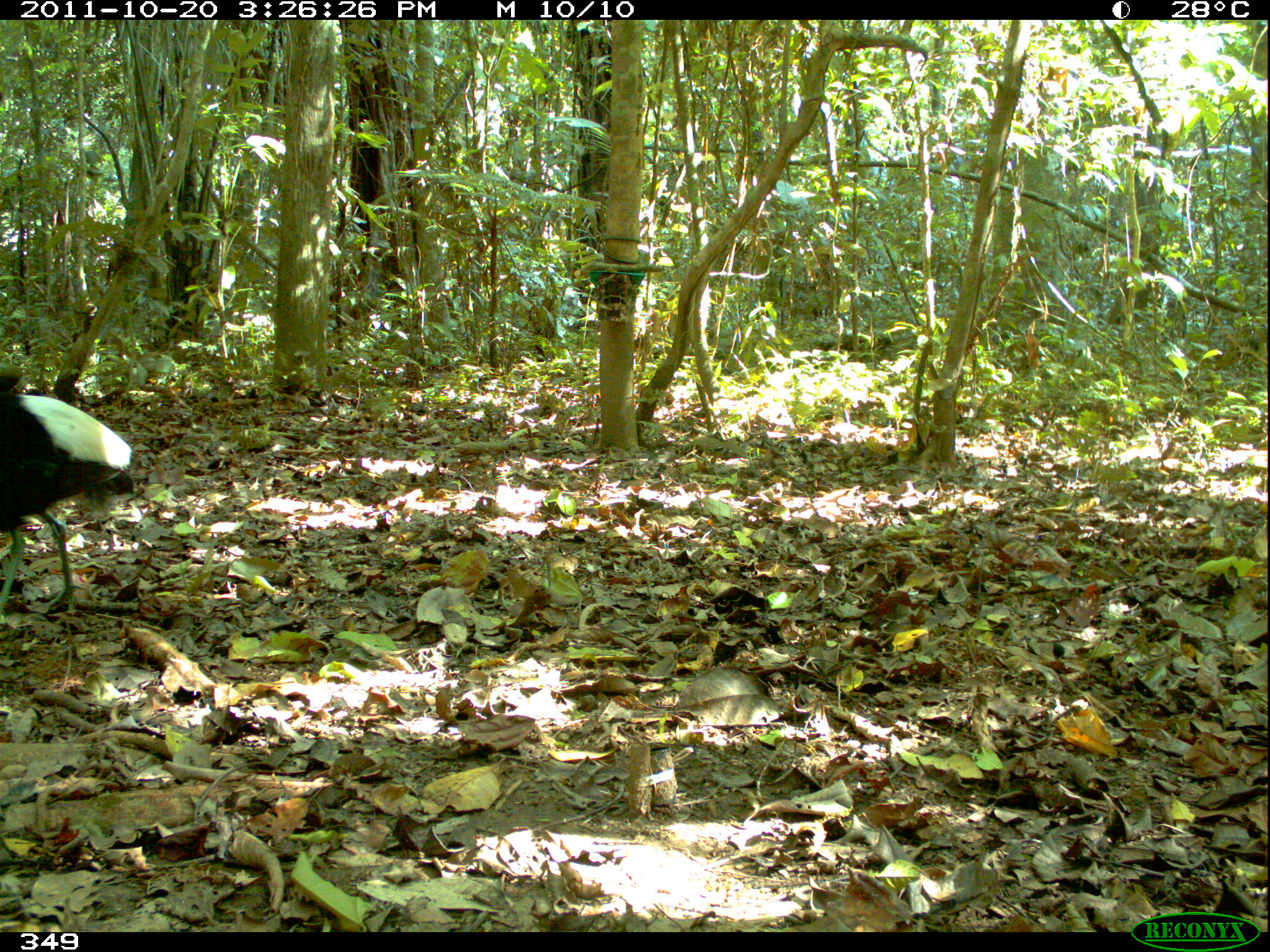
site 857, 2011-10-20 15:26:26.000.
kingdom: Animalia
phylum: Chordata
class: Aves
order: Gruiformes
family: Psophiidae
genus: Psophia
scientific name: Psophia leucoptera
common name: pale-winged trumpeter